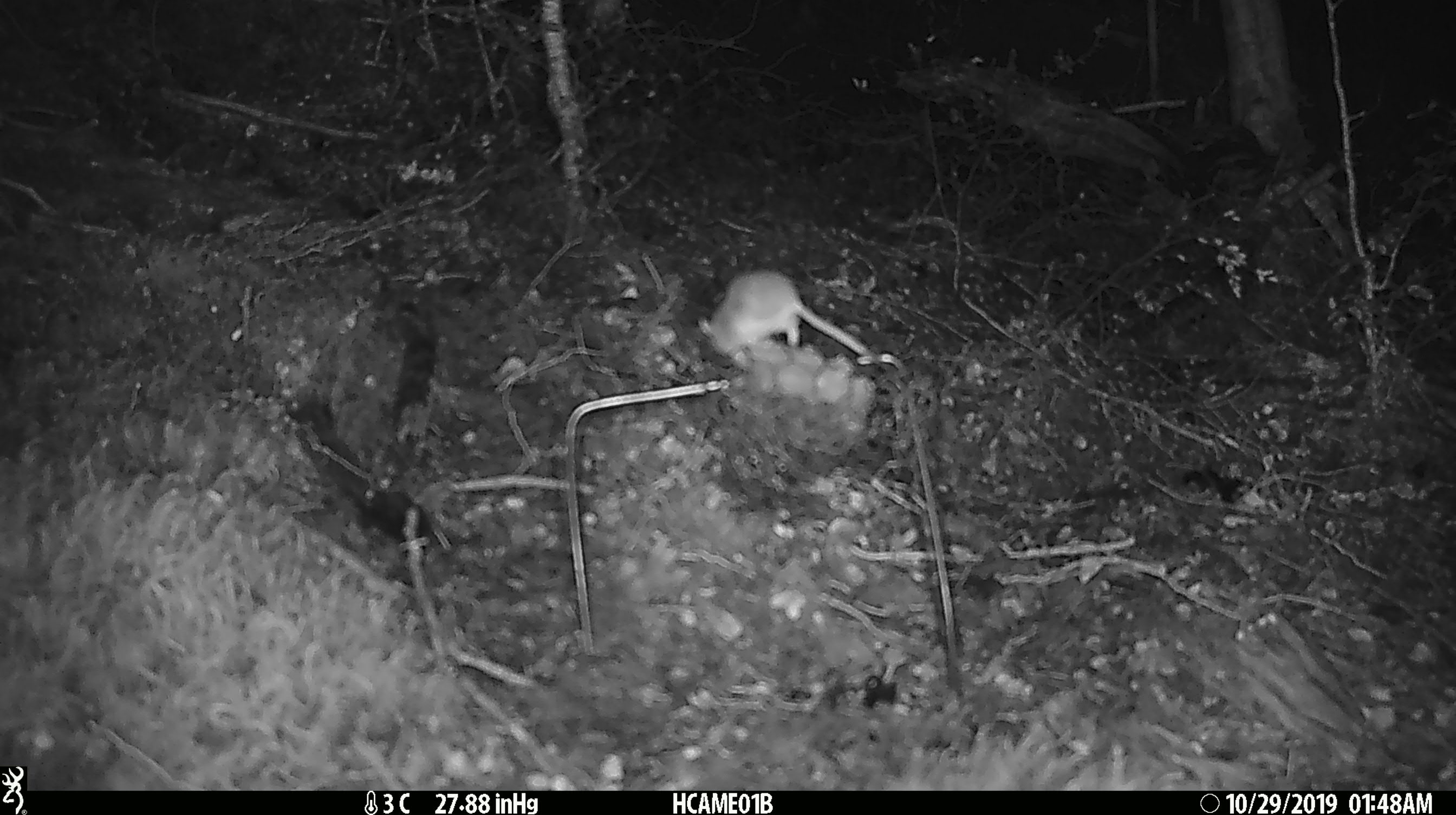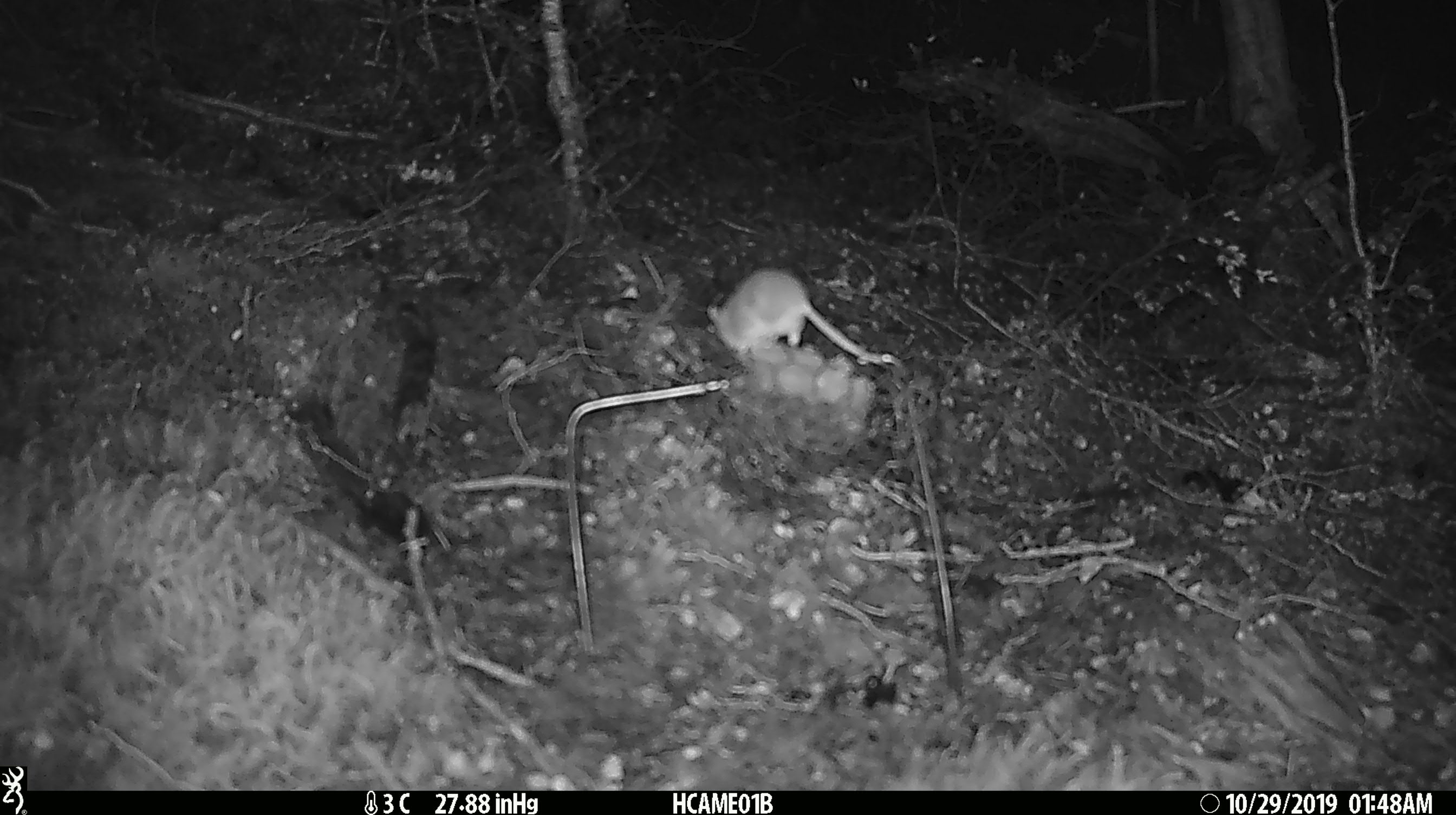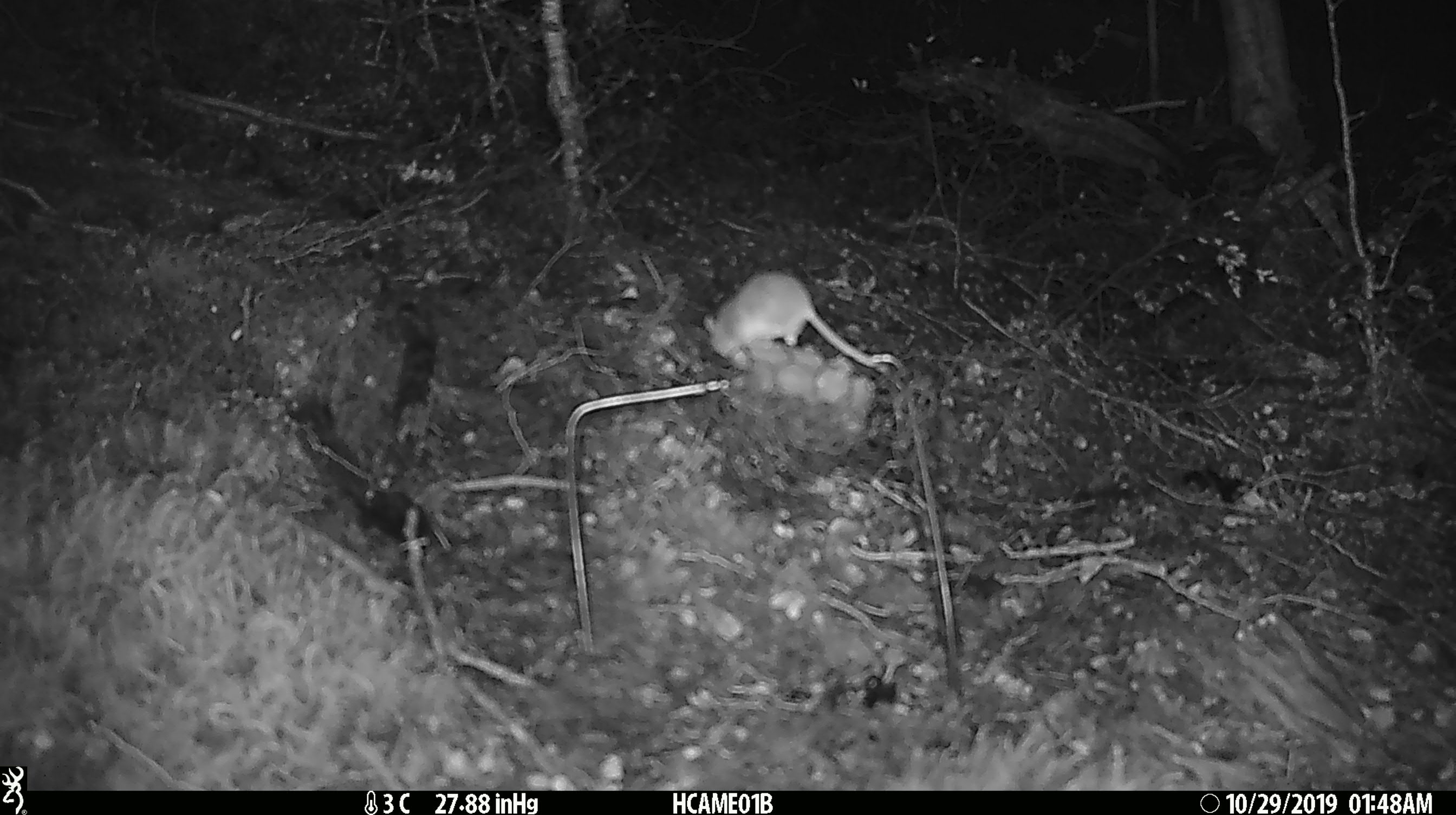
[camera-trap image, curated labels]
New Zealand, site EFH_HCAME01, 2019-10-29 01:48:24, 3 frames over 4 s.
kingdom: Animalia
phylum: Chordata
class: Mammalia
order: Rodentia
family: Muridae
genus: Mus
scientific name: Mus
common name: mouse